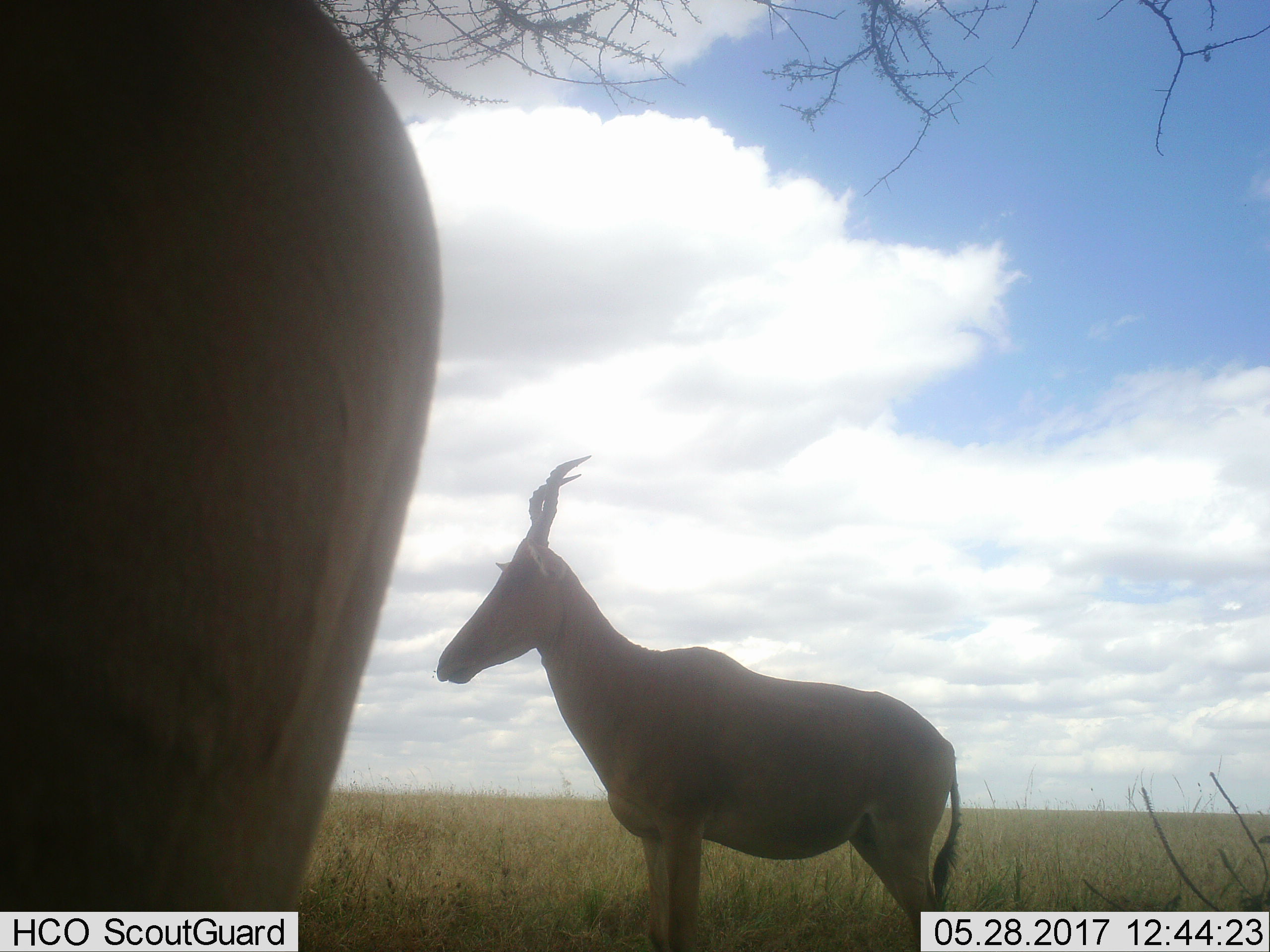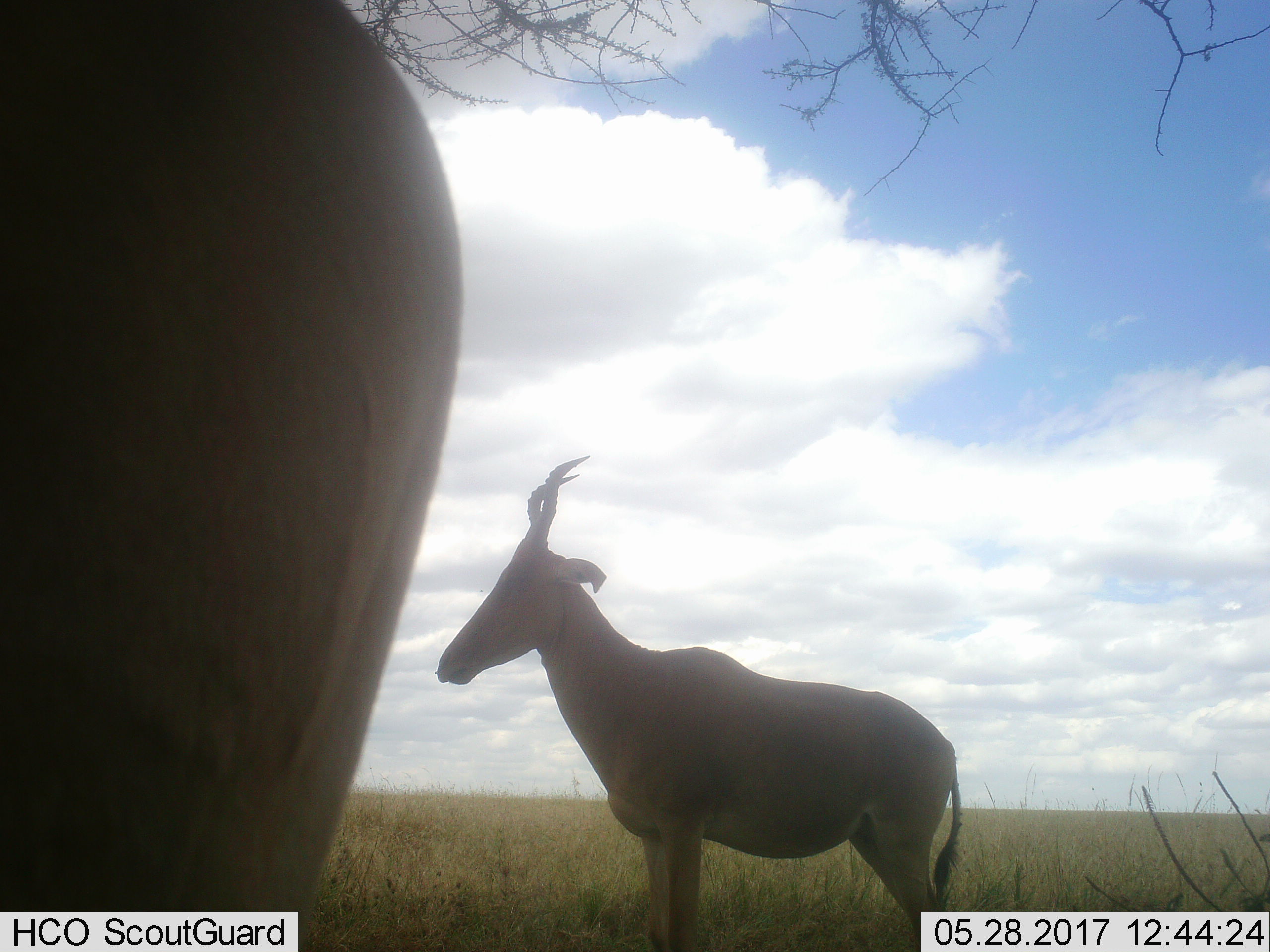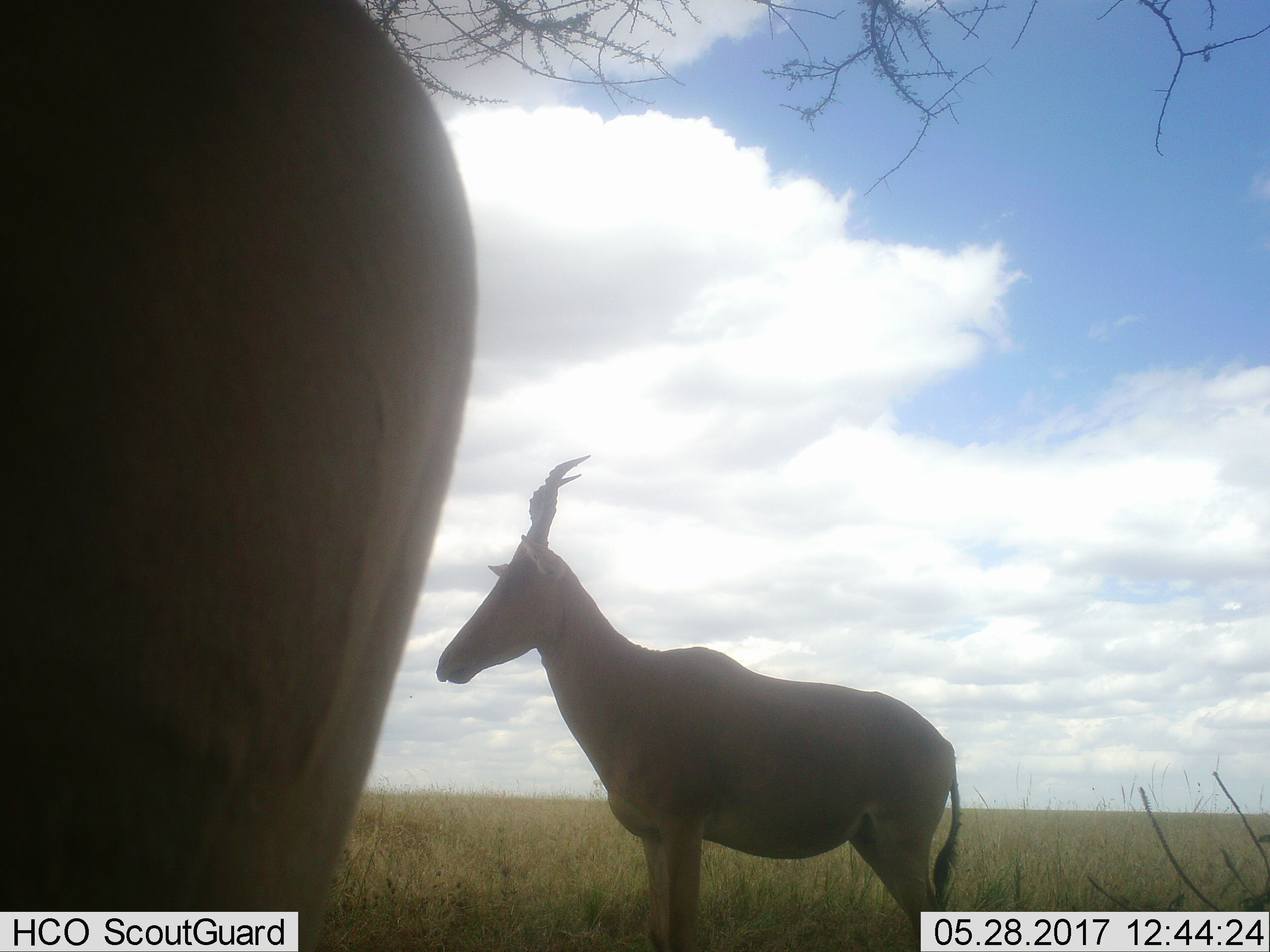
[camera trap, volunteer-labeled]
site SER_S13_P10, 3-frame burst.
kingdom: Animalia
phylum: Chordata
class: Mammalia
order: Artiodactyla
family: Bovidae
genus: Alcelaphus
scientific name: Alcelaphus buselaphus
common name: hartebeest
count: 2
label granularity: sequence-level